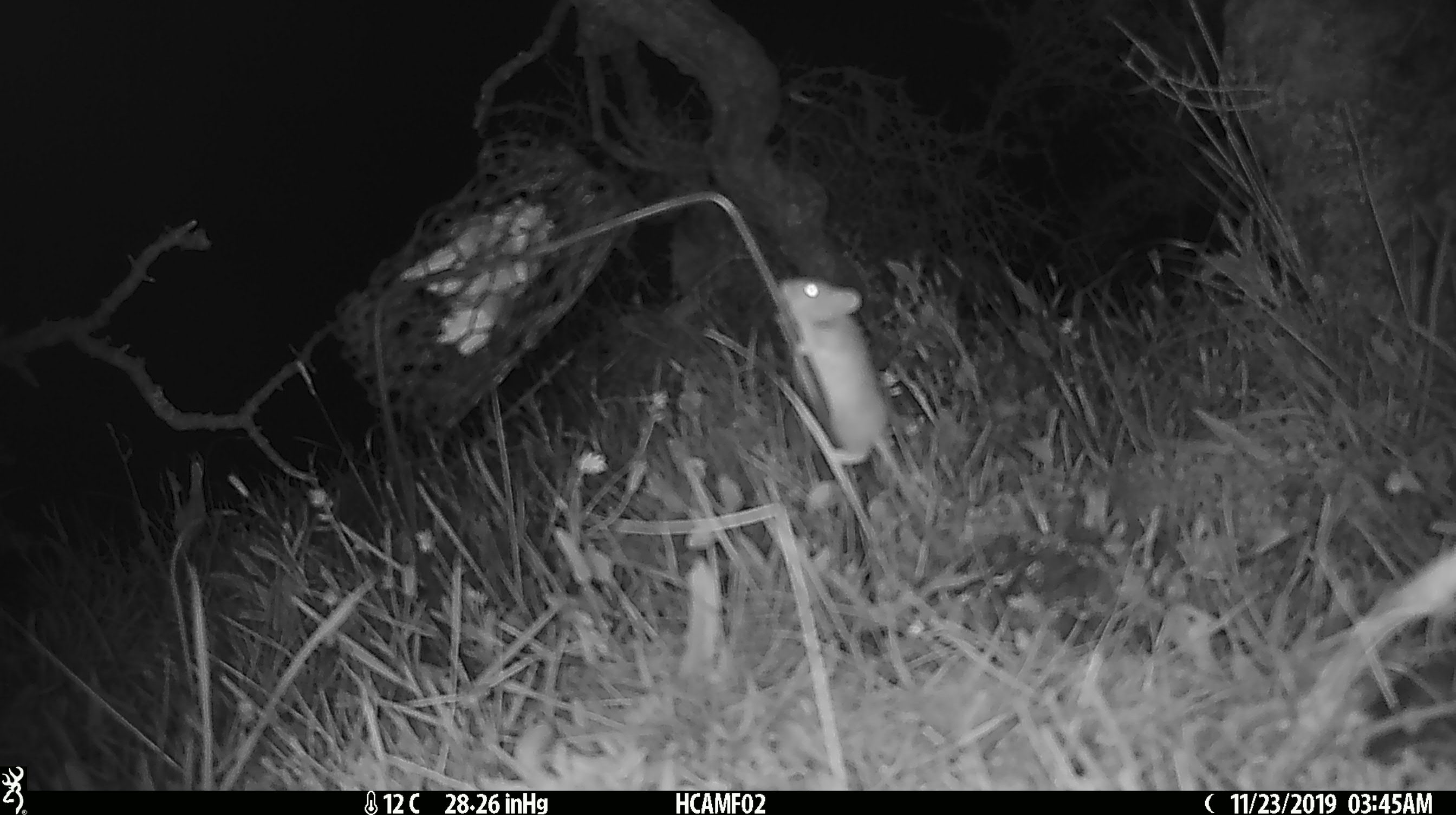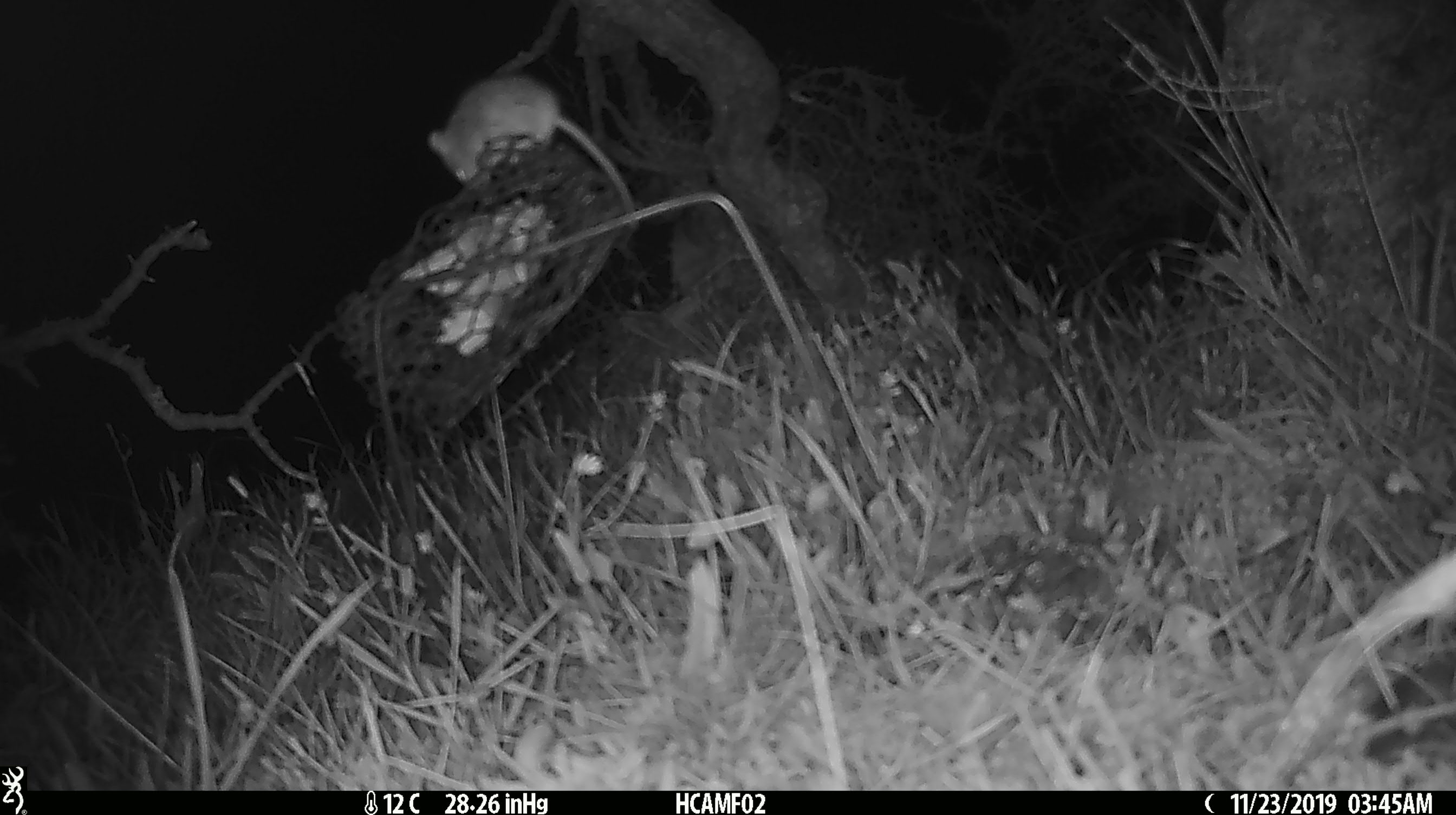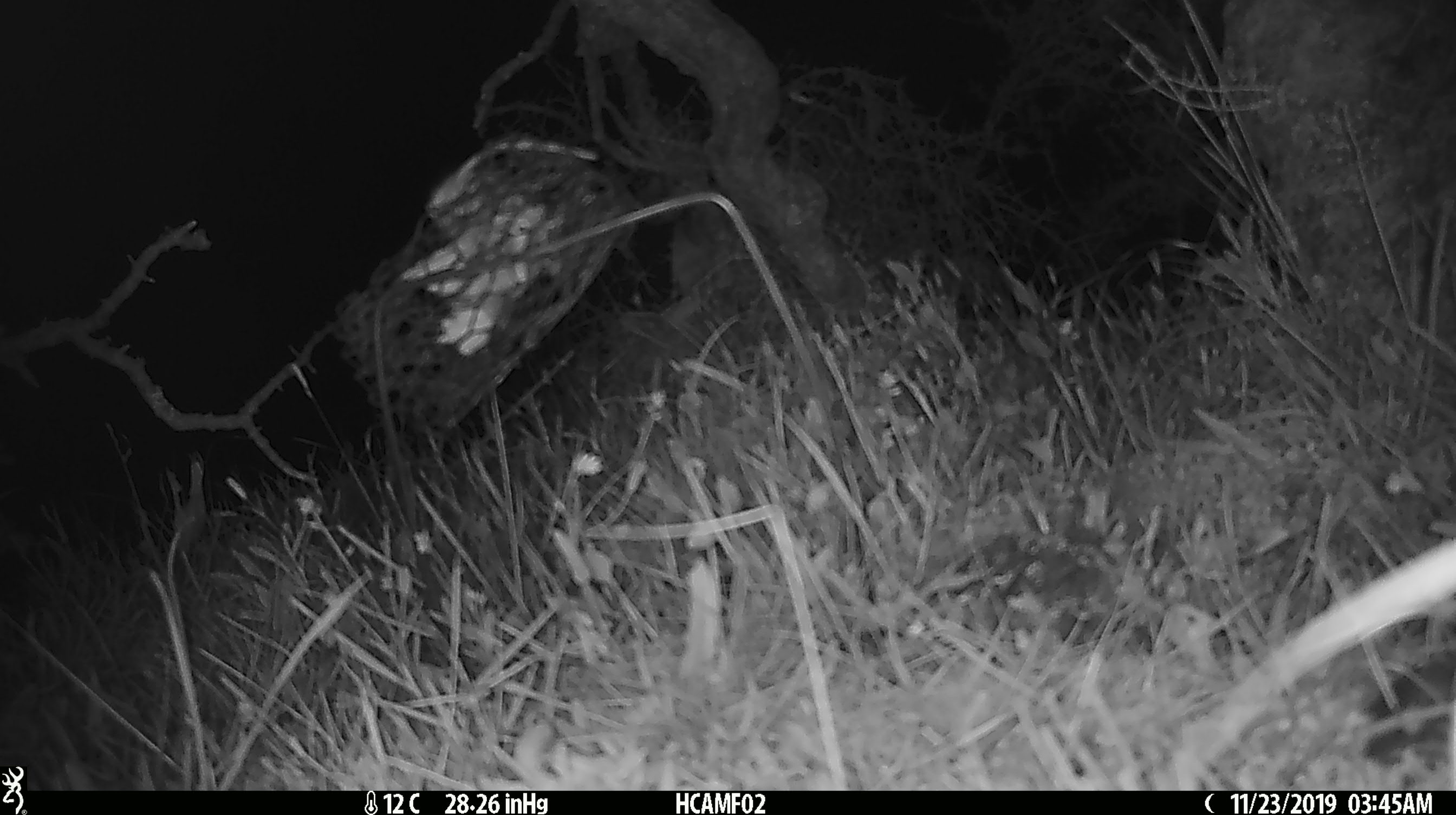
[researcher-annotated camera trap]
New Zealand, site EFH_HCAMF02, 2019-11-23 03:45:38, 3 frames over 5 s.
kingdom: Animalia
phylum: Chordata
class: Mammalia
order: Rodentia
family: Muridae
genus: Mus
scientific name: Mus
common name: mouse